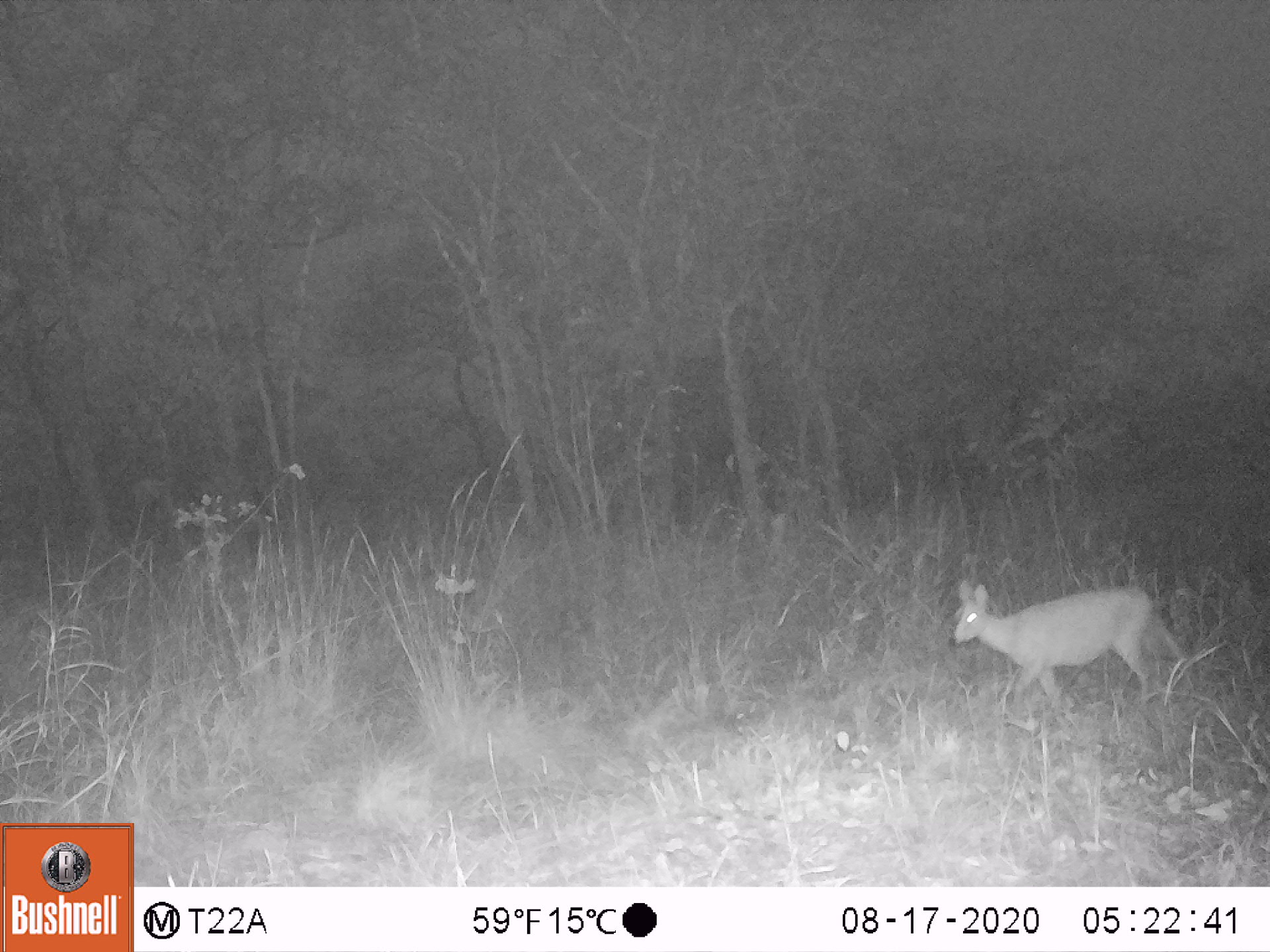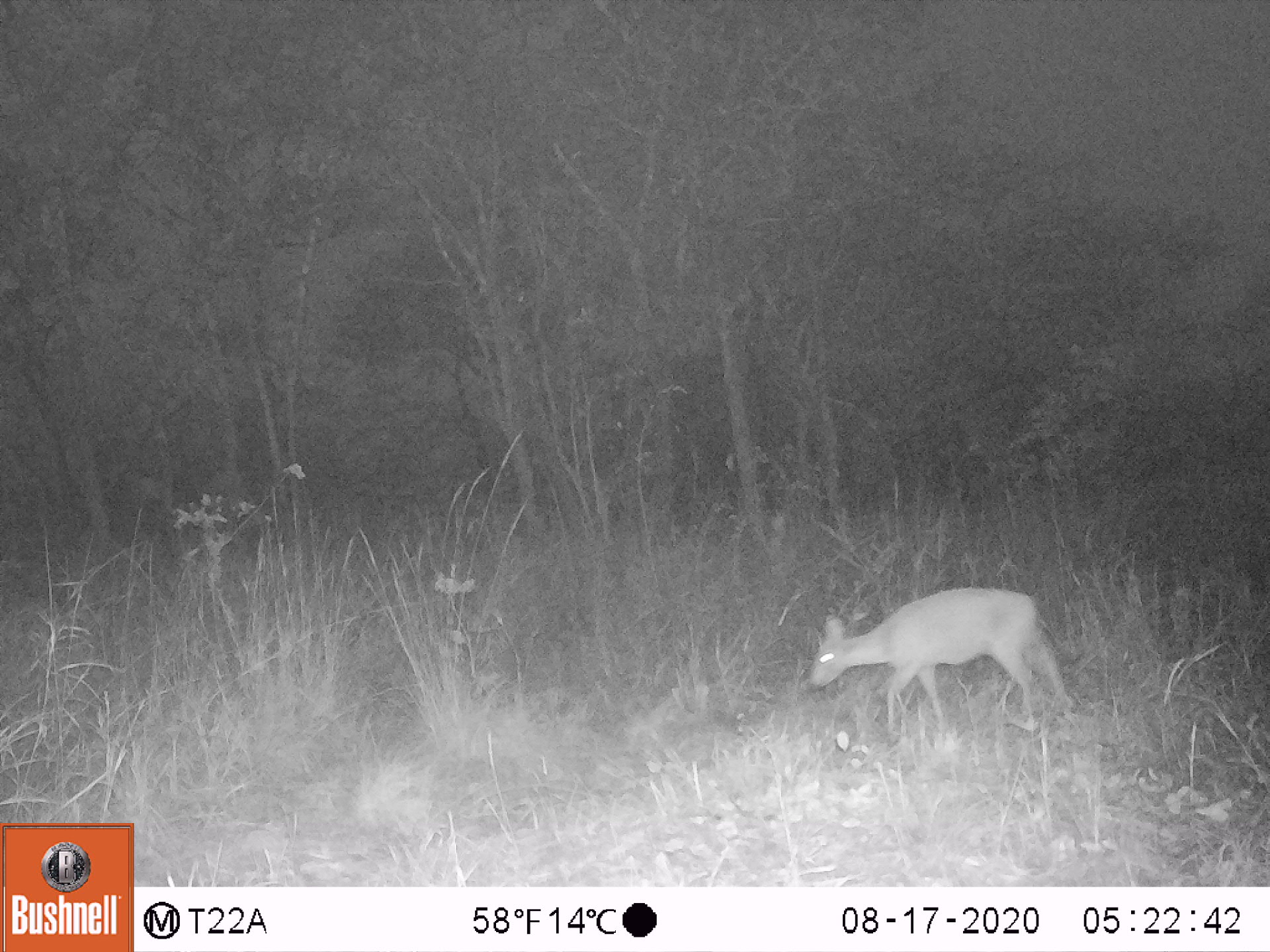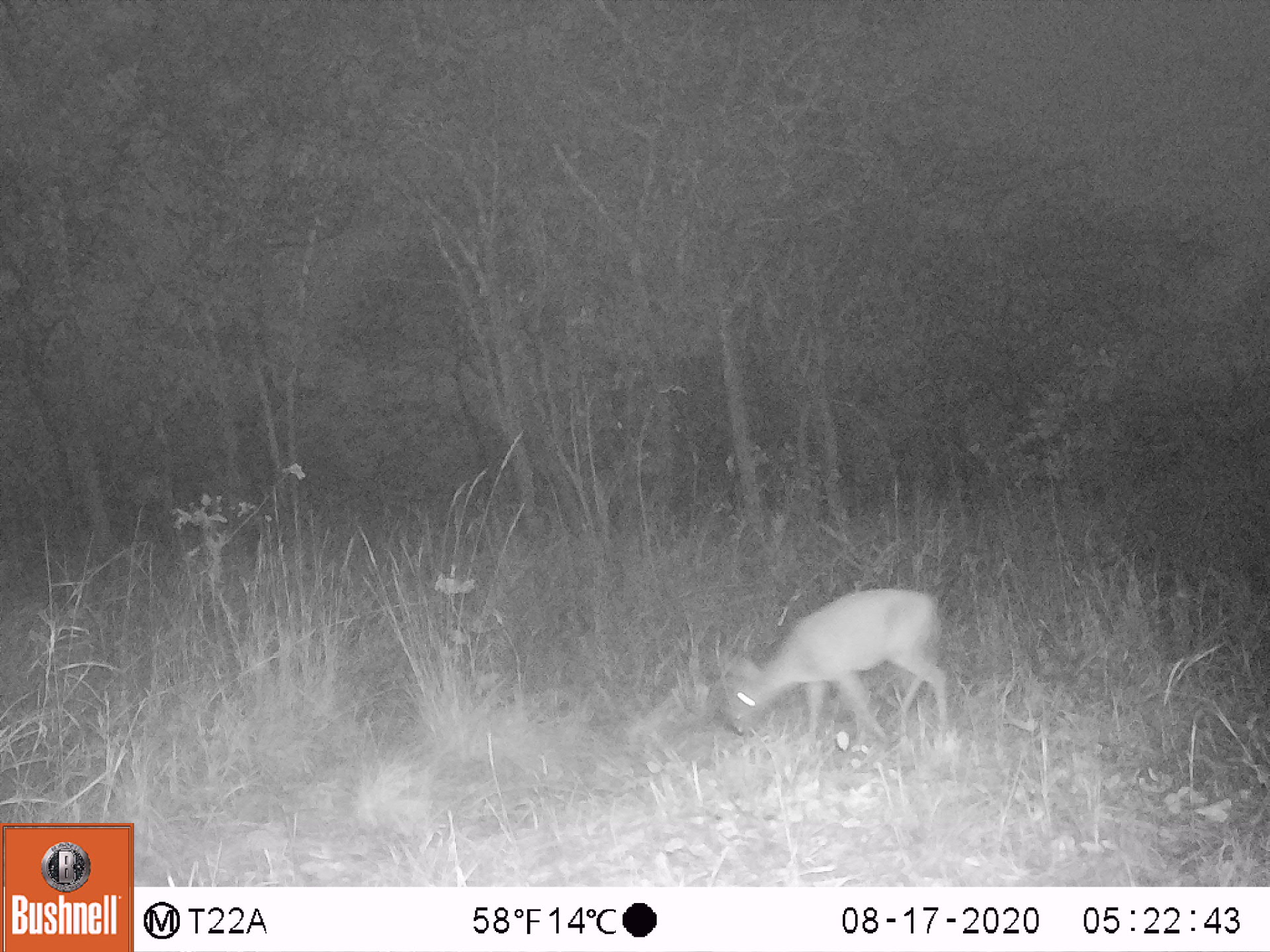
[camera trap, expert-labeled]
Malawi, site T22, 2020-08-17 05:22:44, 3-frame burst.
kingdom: Animalia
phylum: Chordata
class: Mammalia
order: Artiodactyla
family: Bovidae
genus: Sylvicapra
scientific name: Sylvicapra grimmia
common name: common duiker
Common duiker (Sylvicapra grimmia), count 1.